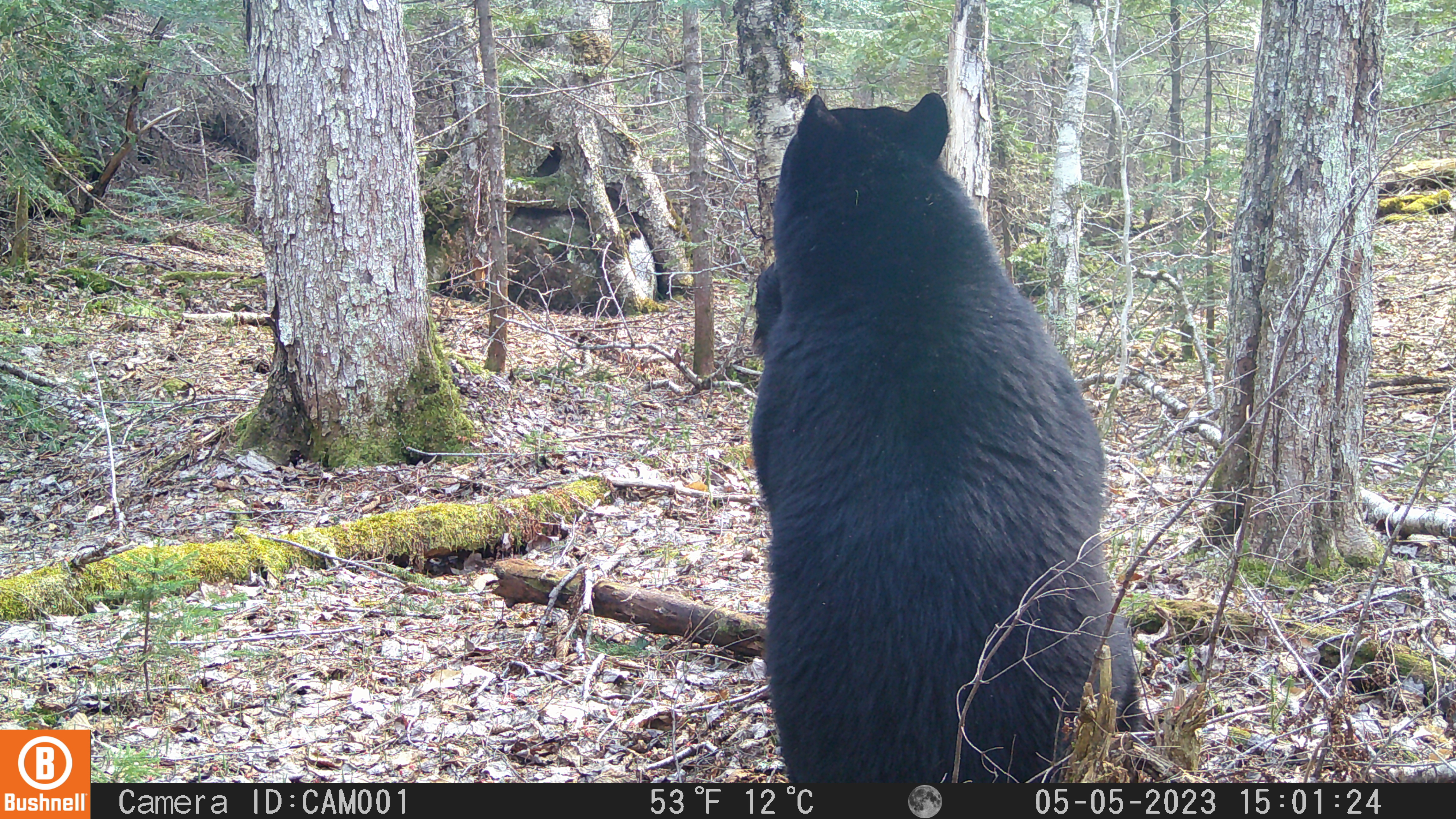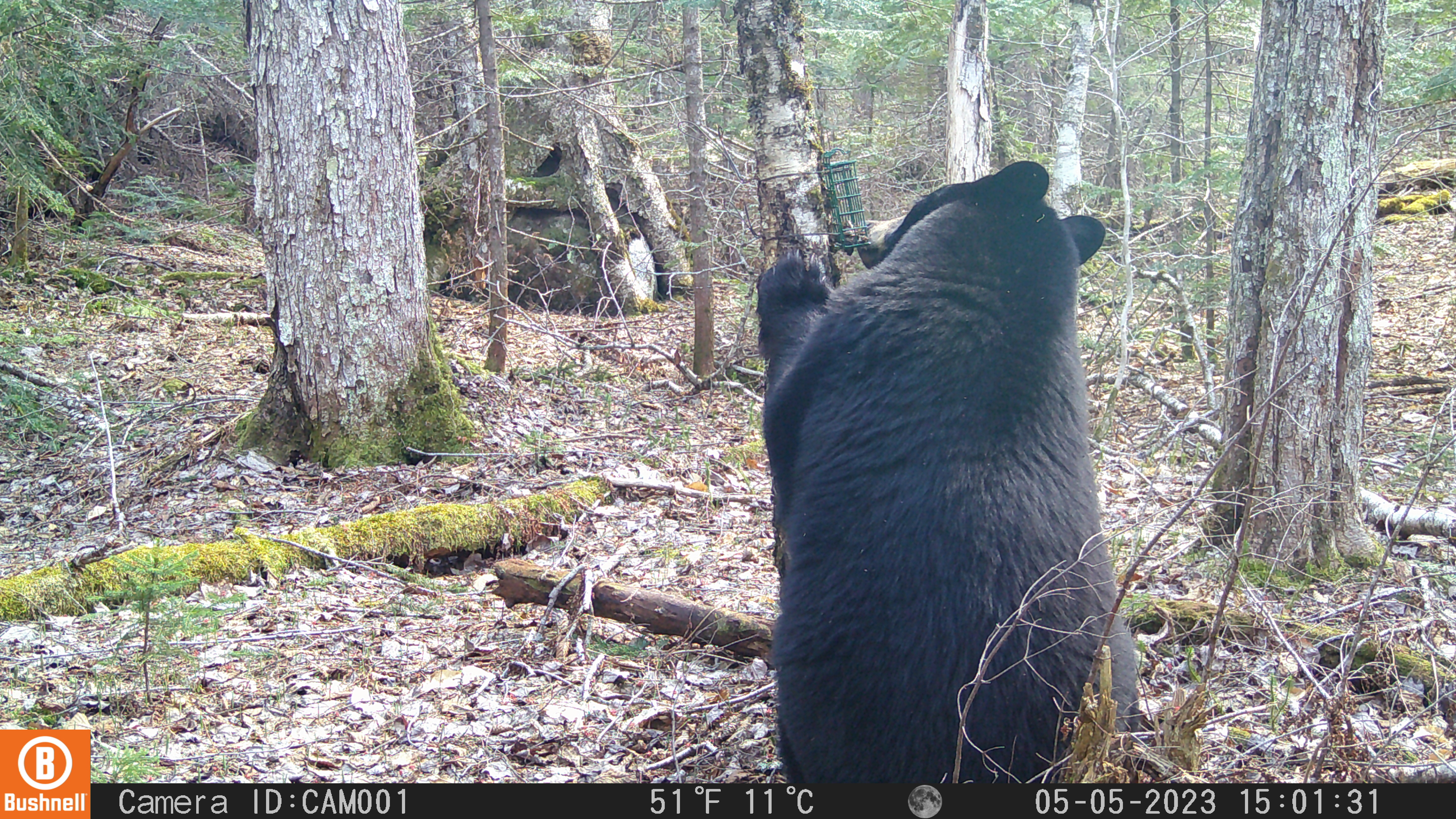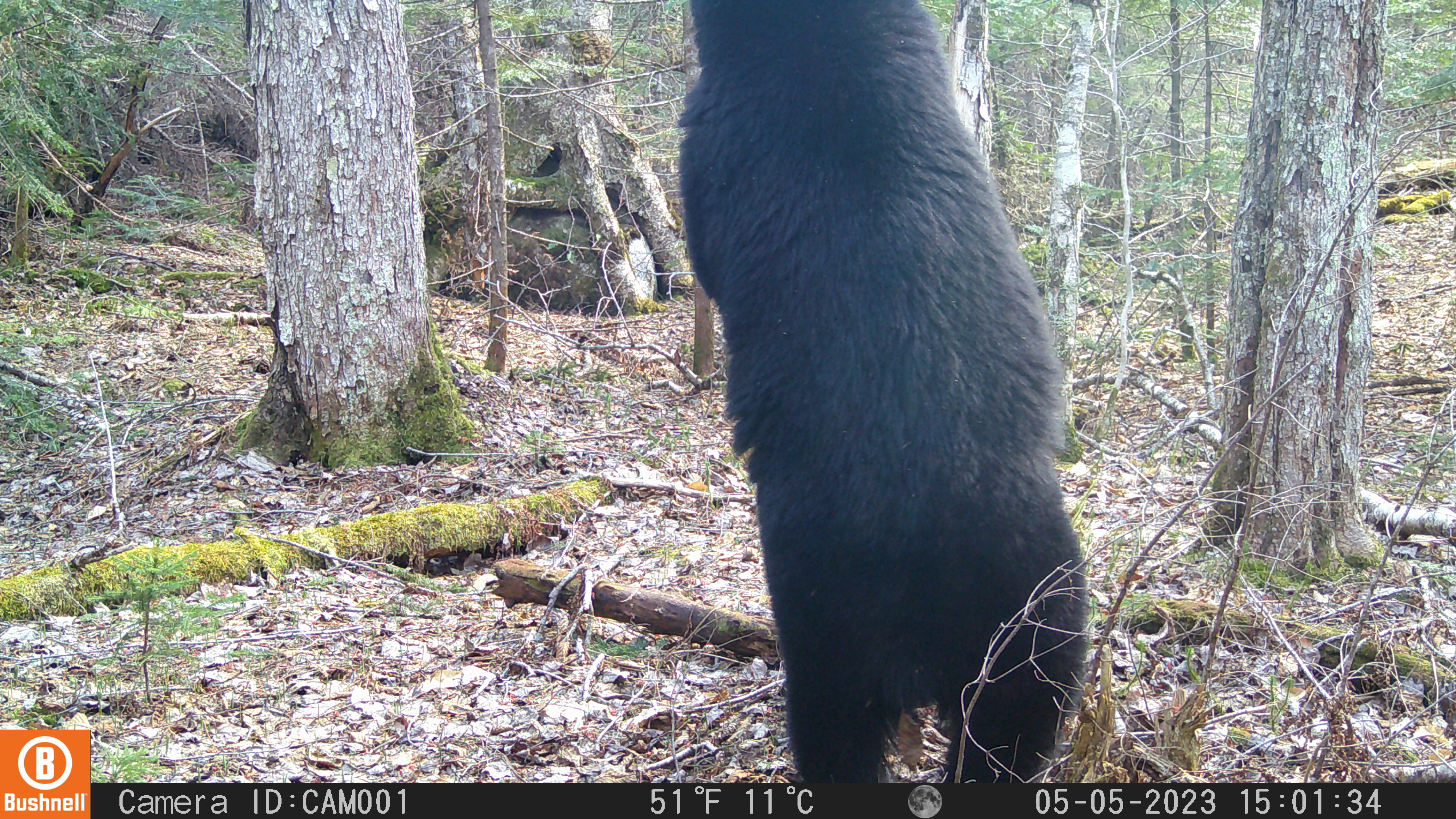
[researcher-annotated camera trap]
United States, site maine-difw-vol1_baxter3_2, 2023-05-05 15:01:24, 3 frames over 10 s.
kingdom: Animalia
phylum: Chordata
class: Mammalia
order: Carnivora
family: Ursidae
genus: Ursus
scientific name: Ursus americanus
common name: black bear